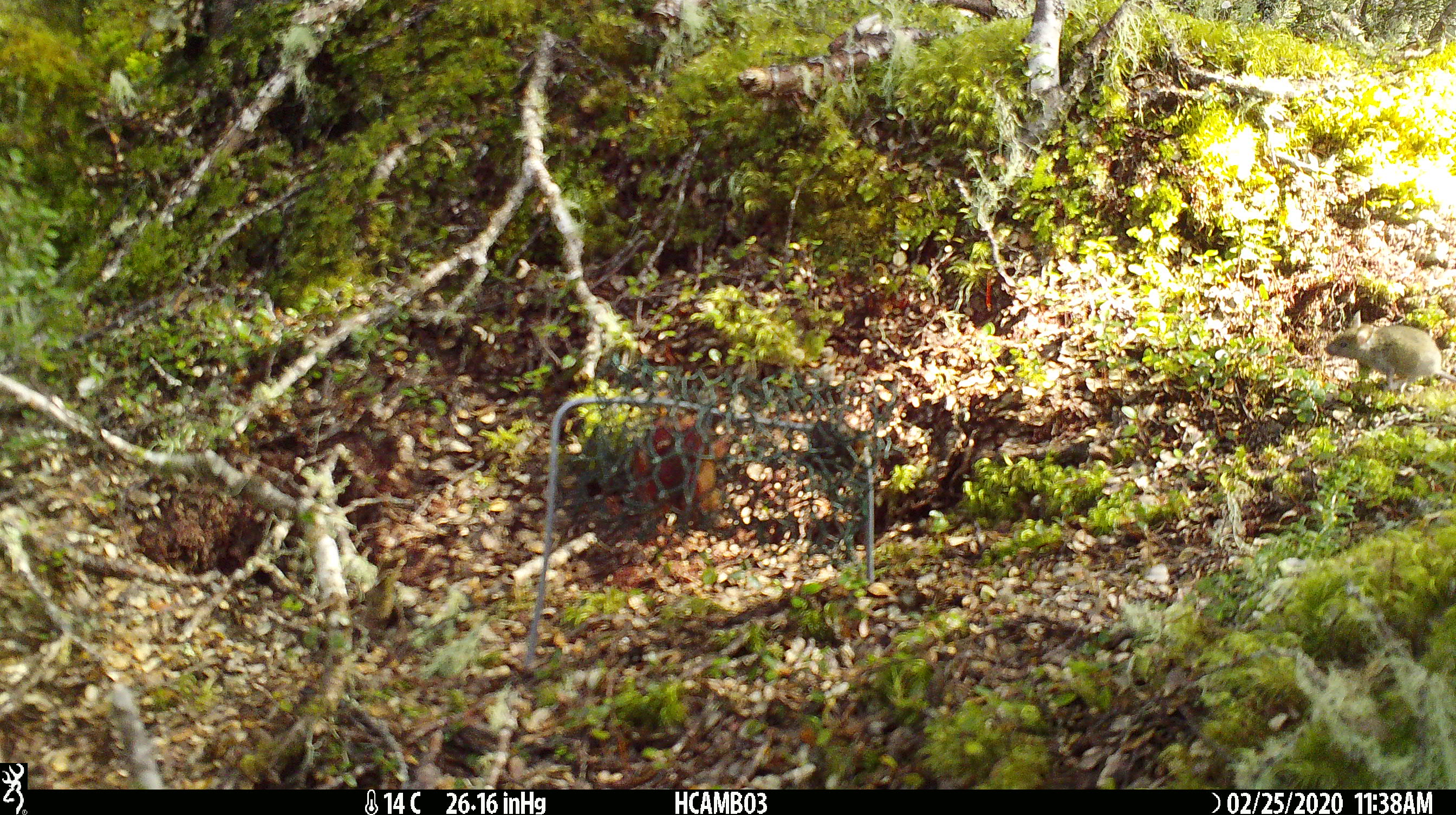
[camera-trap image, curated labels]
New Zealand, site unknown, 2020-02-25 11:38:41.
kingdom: Animalia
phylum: Chordata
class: Mammalia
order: Rodentia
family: Muridae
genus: Mus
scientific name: Mus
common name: mouse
Mouse (Mus).